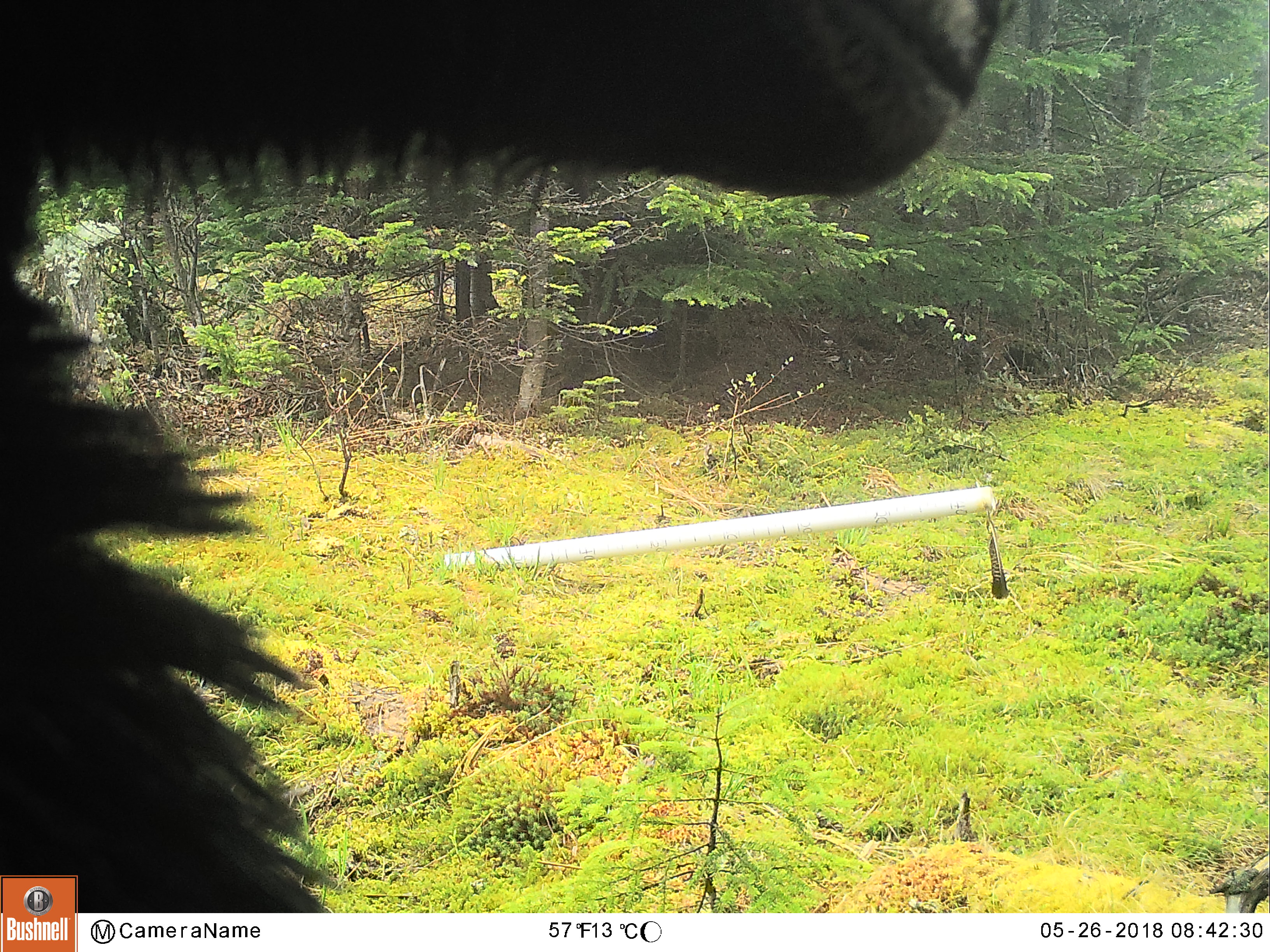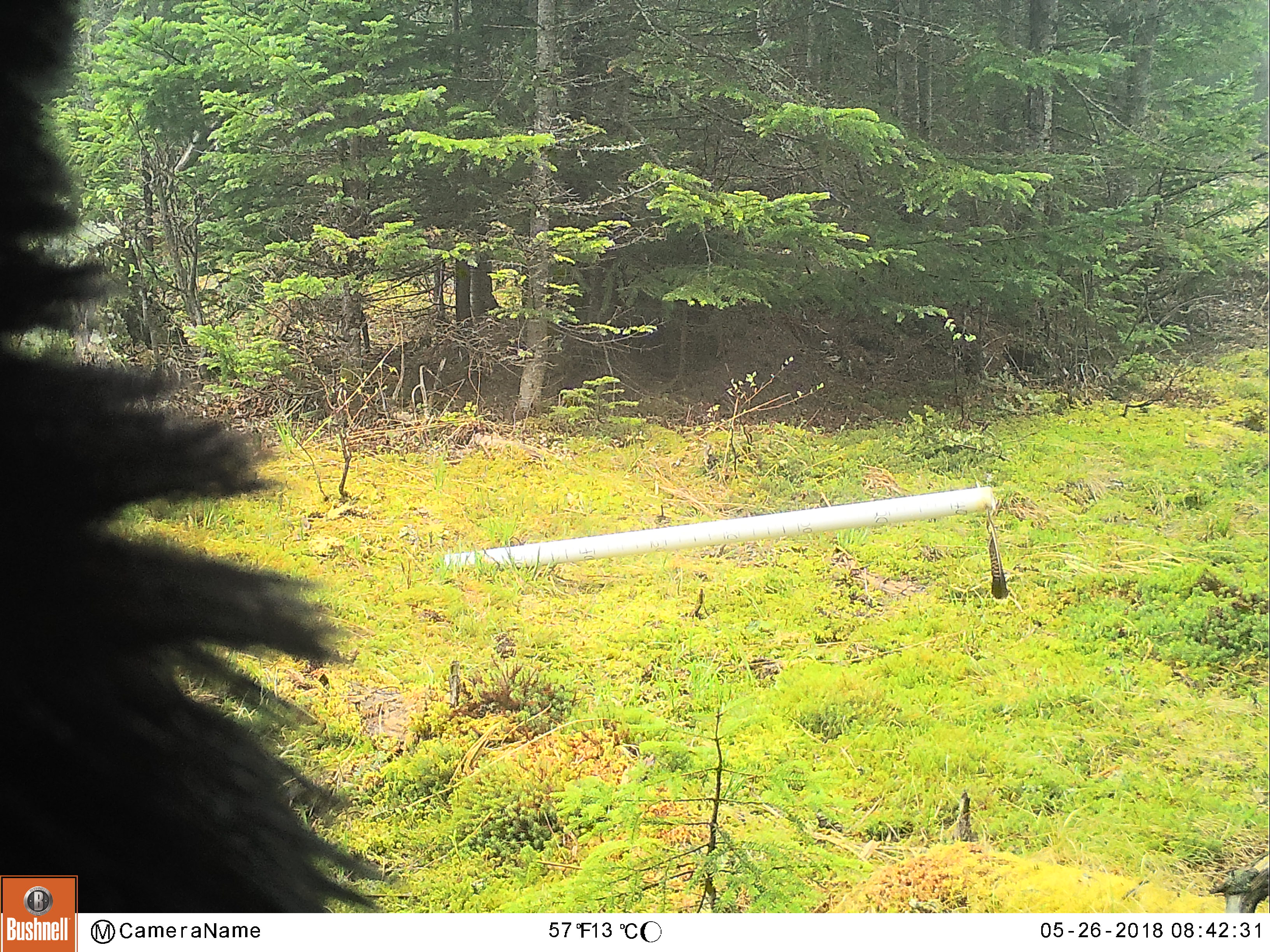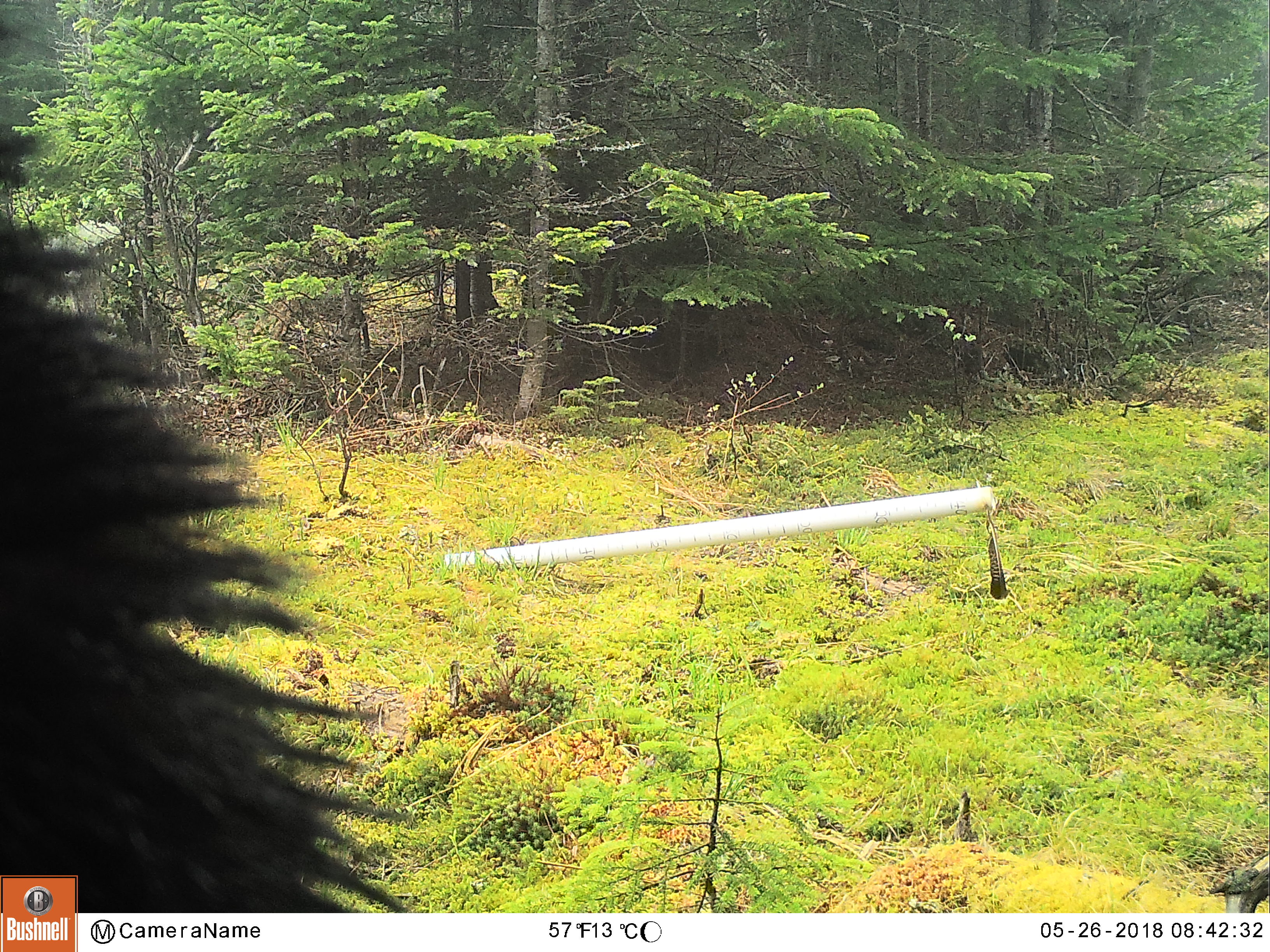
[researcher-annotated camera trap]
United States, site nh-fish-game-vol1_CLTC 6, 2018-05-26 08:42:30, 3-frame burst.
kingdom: Animalia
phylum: Chordata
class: Mammalia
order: Carnivora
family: Ursidae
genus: Ursus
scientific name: Ursus americanus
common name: black bear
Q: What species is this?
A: Black bear (Ursus americanus).